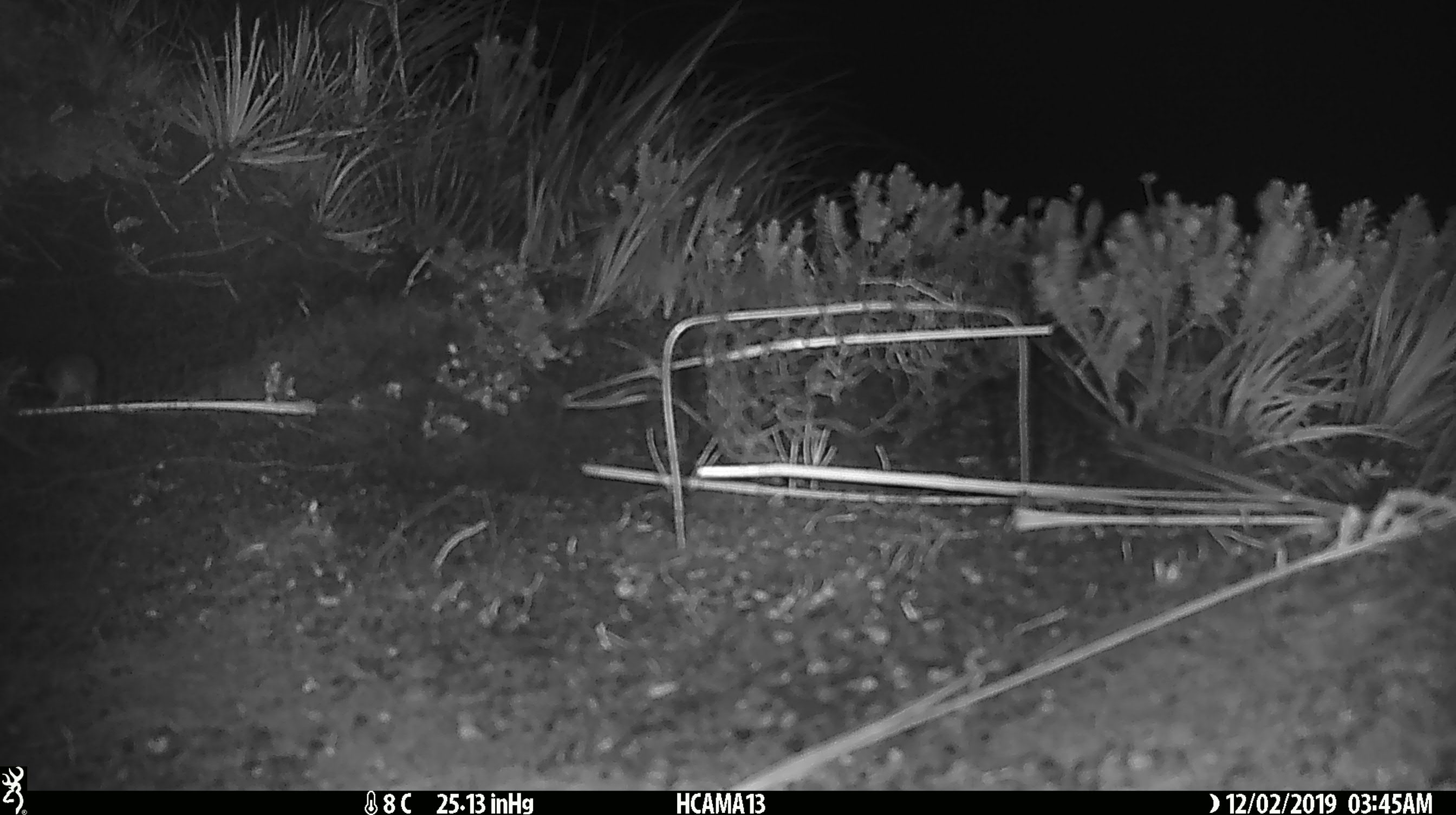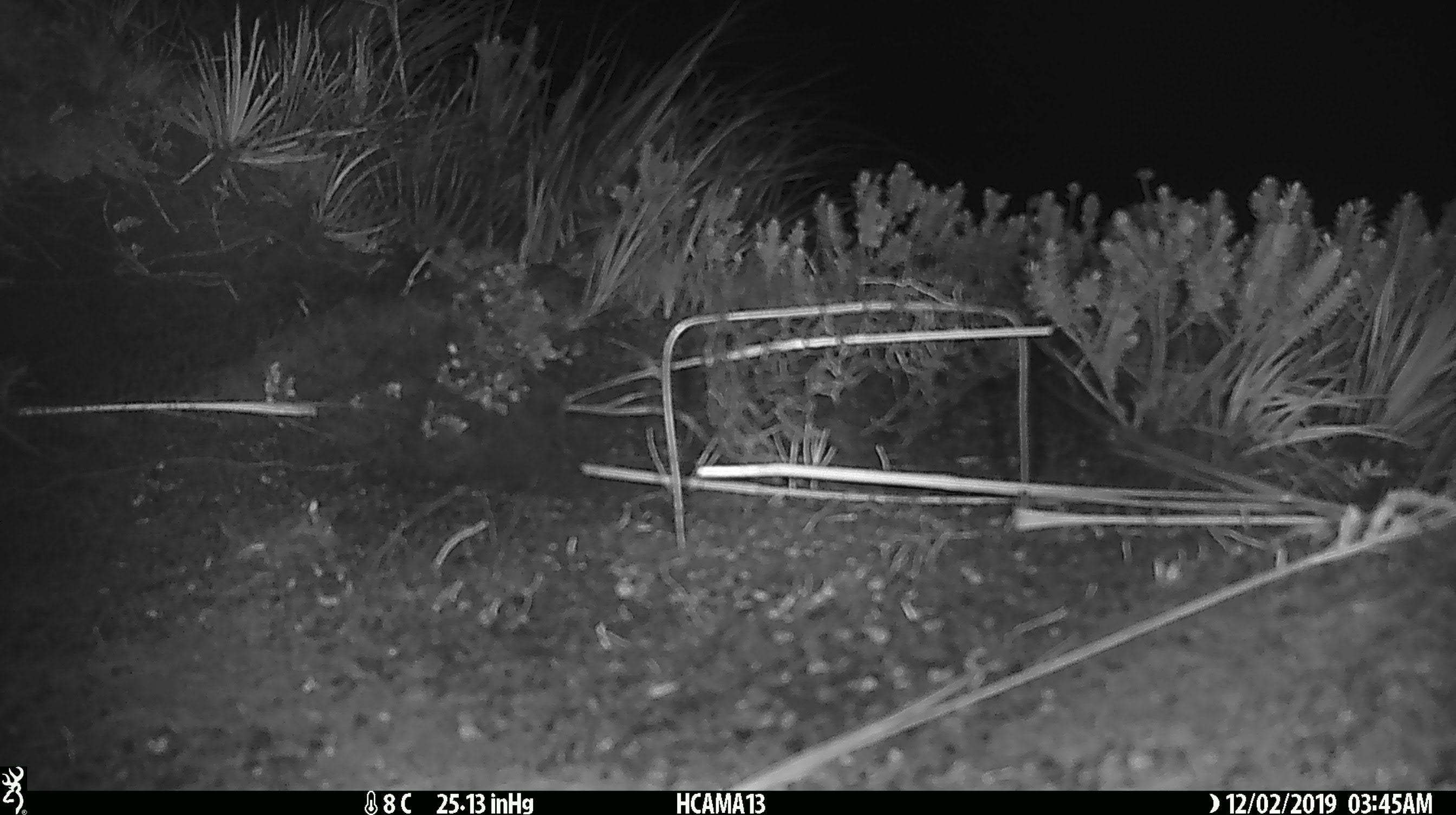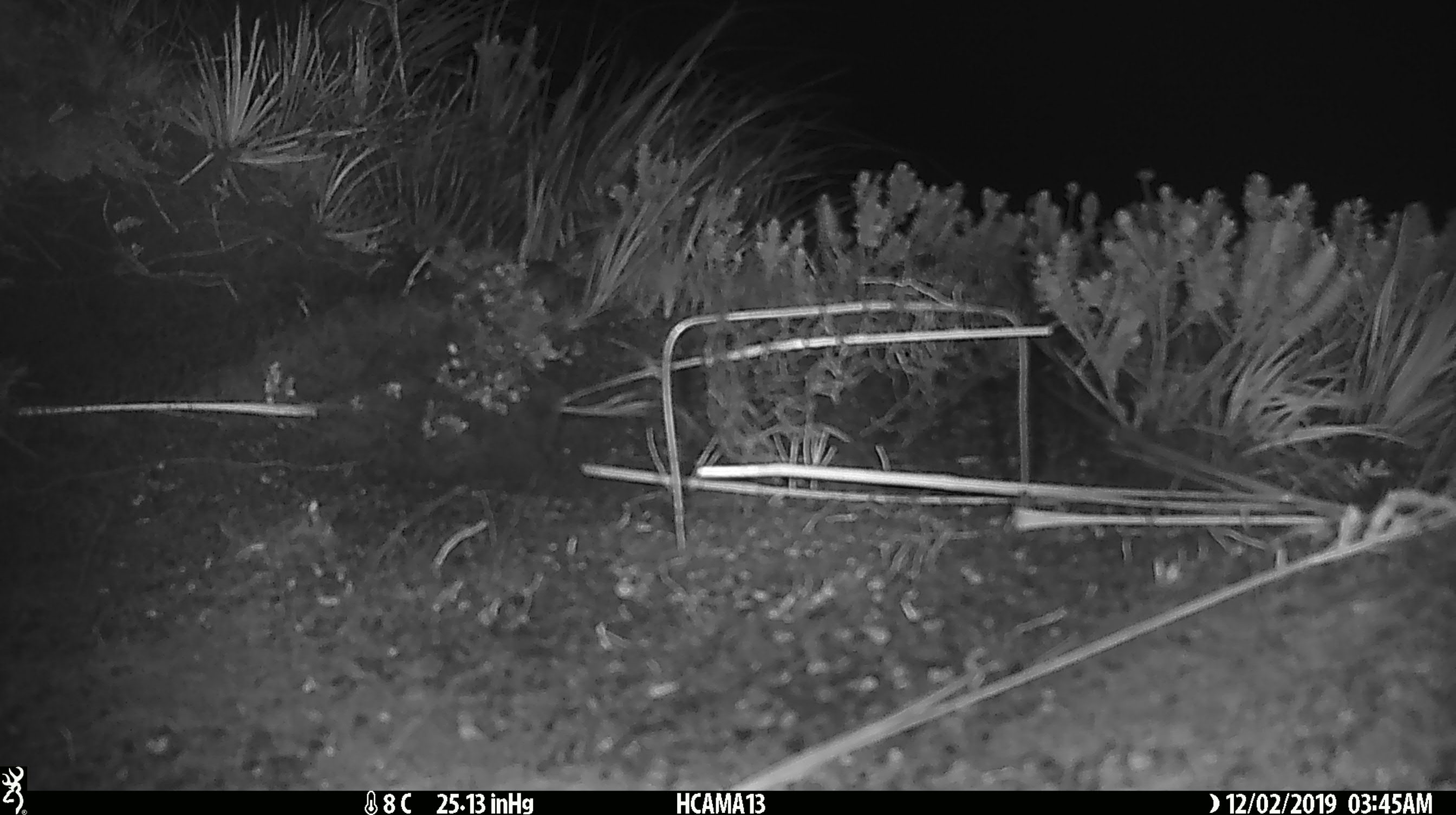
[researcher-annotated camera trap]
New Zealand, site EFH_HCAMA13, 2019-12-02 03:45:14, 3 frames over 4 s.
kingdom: Animalia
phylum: Chordata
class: Mammalia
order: Rodentia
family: Muridae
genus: Mus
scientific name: Mus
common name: mouse